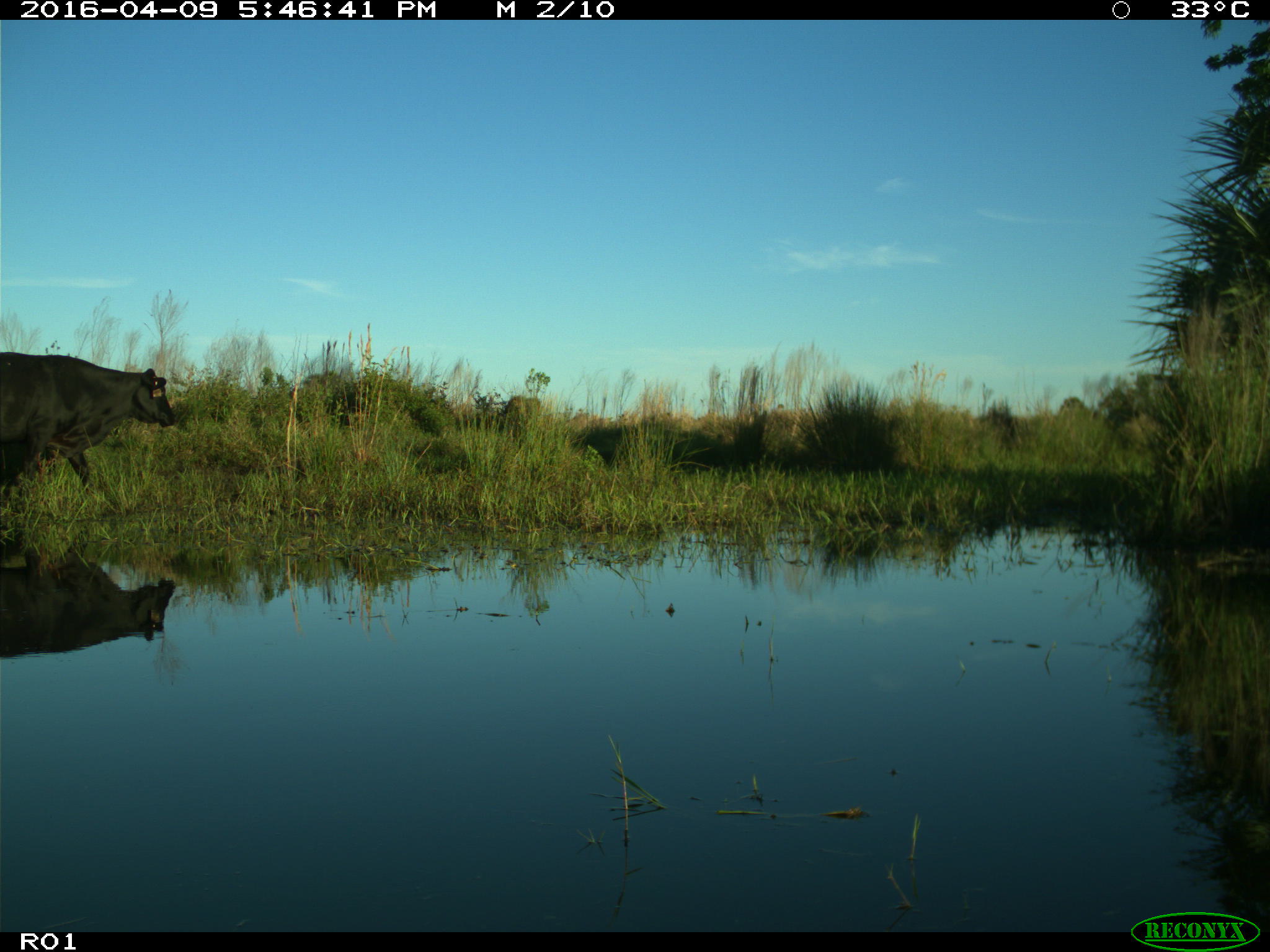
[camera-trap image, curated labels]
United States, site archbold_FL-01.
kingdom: Animalia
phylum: Chordata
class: Mammalia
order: Artiodactyla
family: Bovidae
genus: Bos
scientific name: Bos taurus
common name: domestic cow